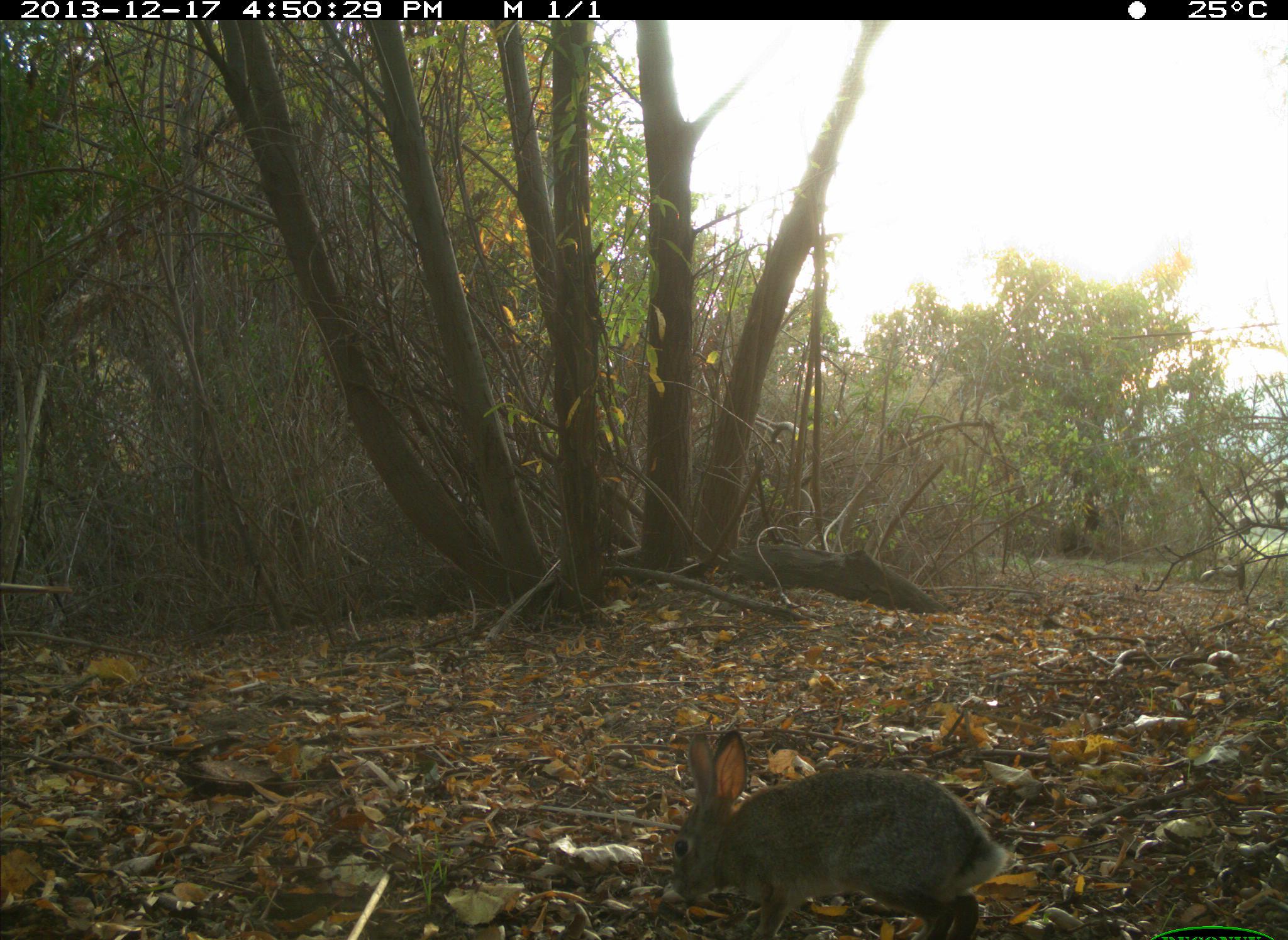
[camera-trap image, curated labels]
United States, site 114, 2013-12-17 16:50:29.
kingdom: Animalia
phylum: Chordata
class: Mammalia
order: Lagomorpha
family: Leporidae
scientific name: Leporidae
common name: rabbits and hares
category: rabbit